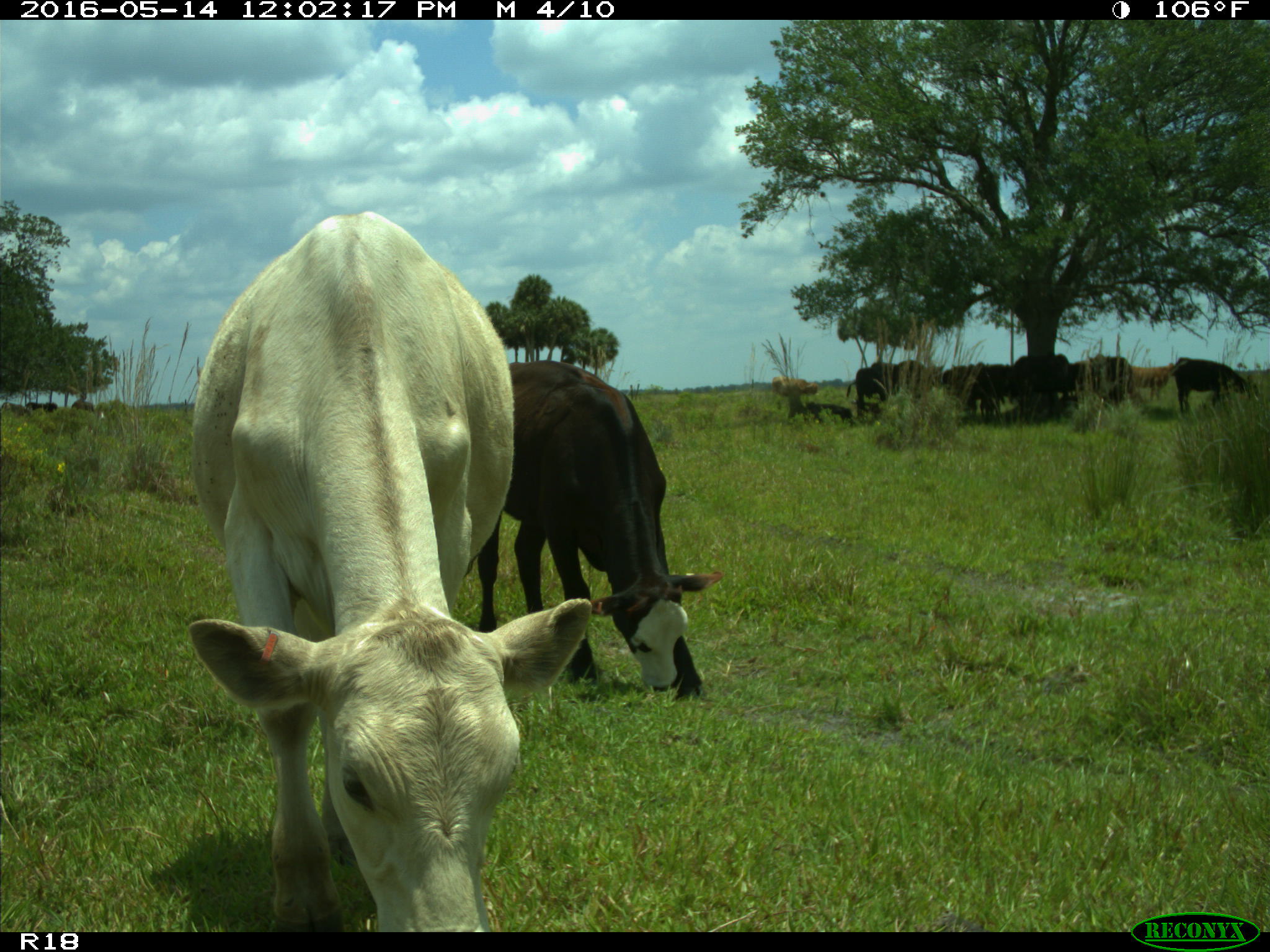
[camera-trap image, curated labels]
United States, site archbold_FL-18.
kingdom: Animalia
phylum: Chordata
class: Mammalia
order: Artiodactyla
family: Bovidae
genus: Bos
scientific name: Bos taurus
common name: domestic cow